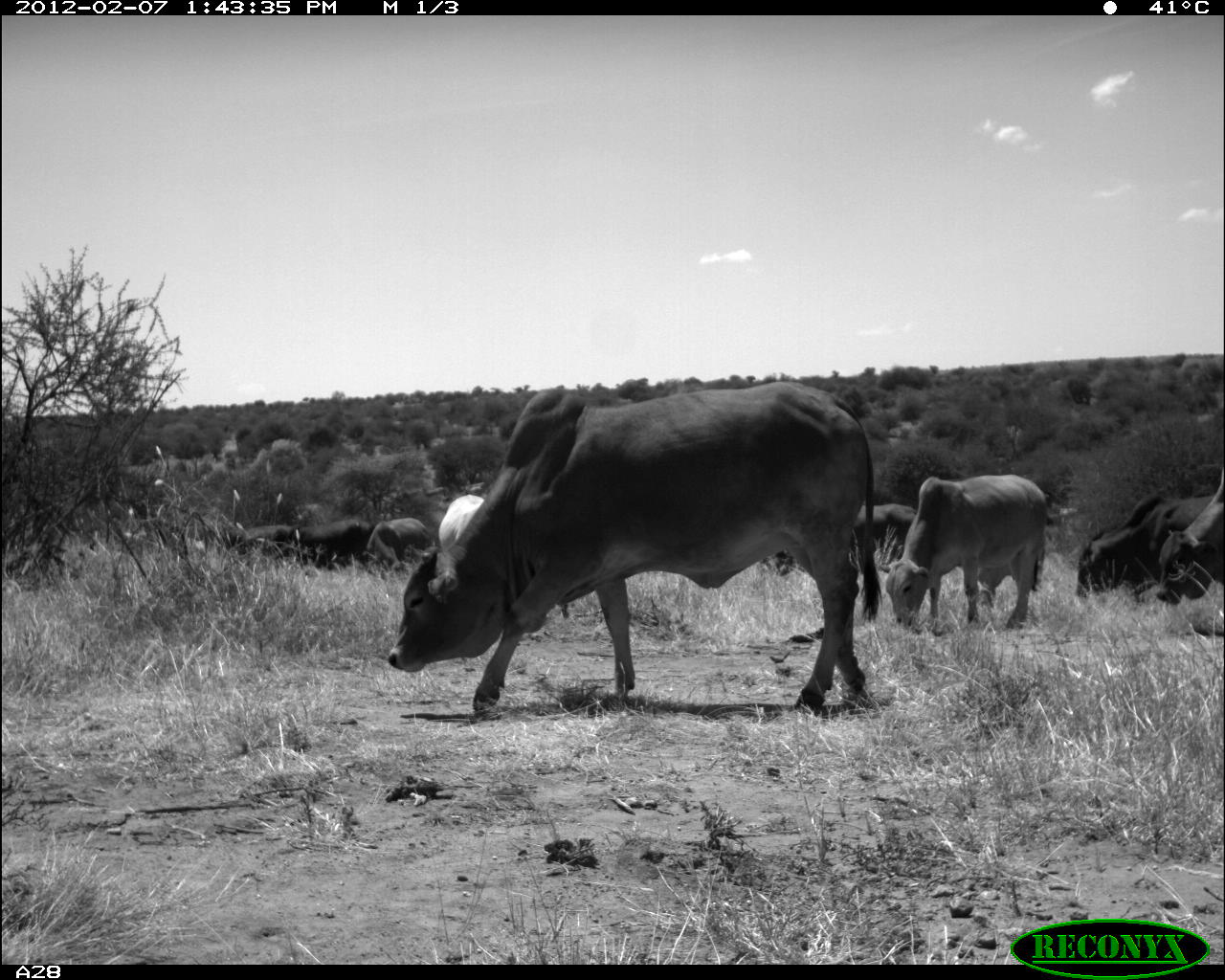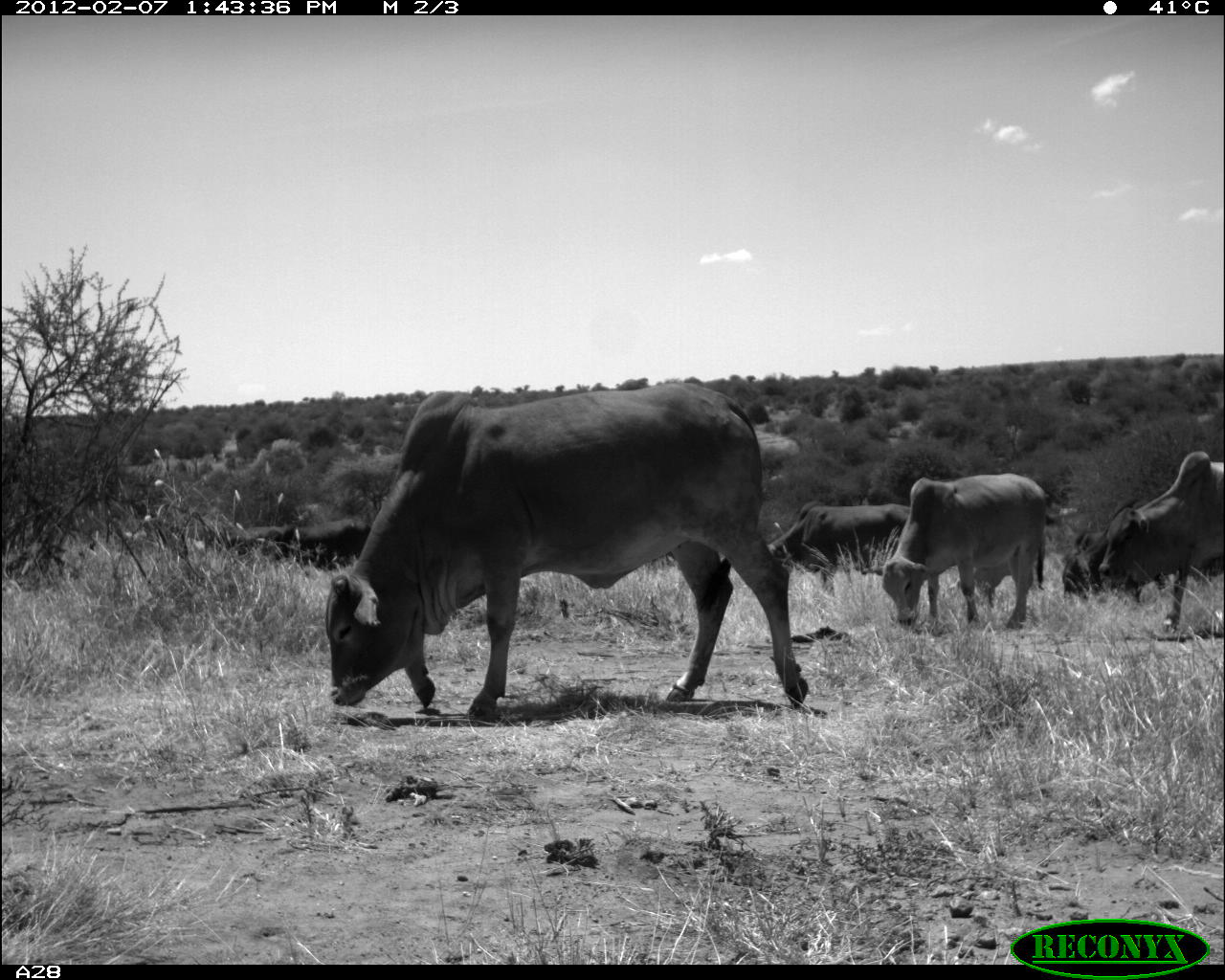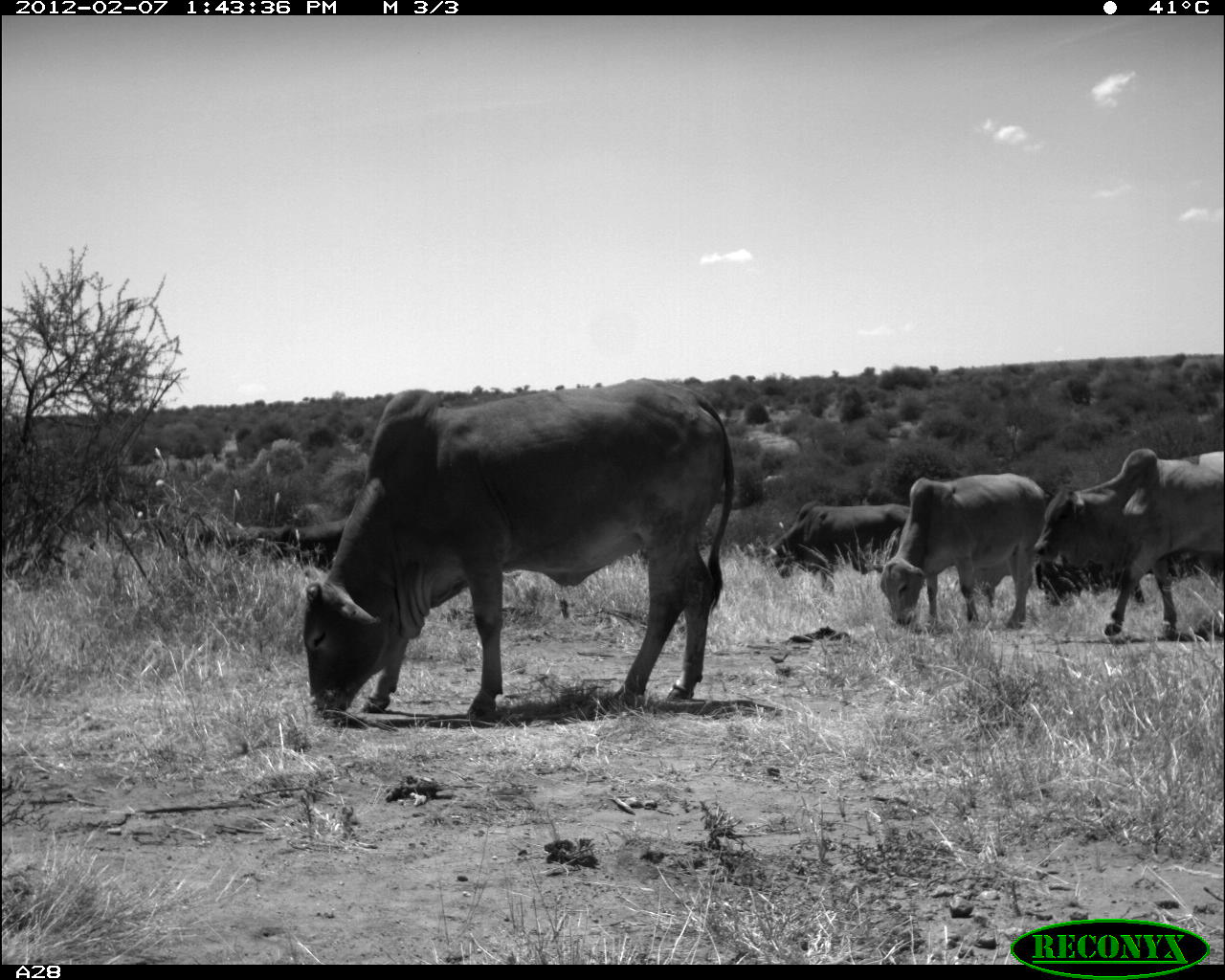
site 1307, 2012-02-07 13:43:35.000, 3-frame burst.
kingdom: Animalia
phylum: Chordata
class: Mammalia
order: Artiodactyla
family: Bovidae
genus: Bos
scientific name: Bos taurus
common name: domestic cattle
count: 8